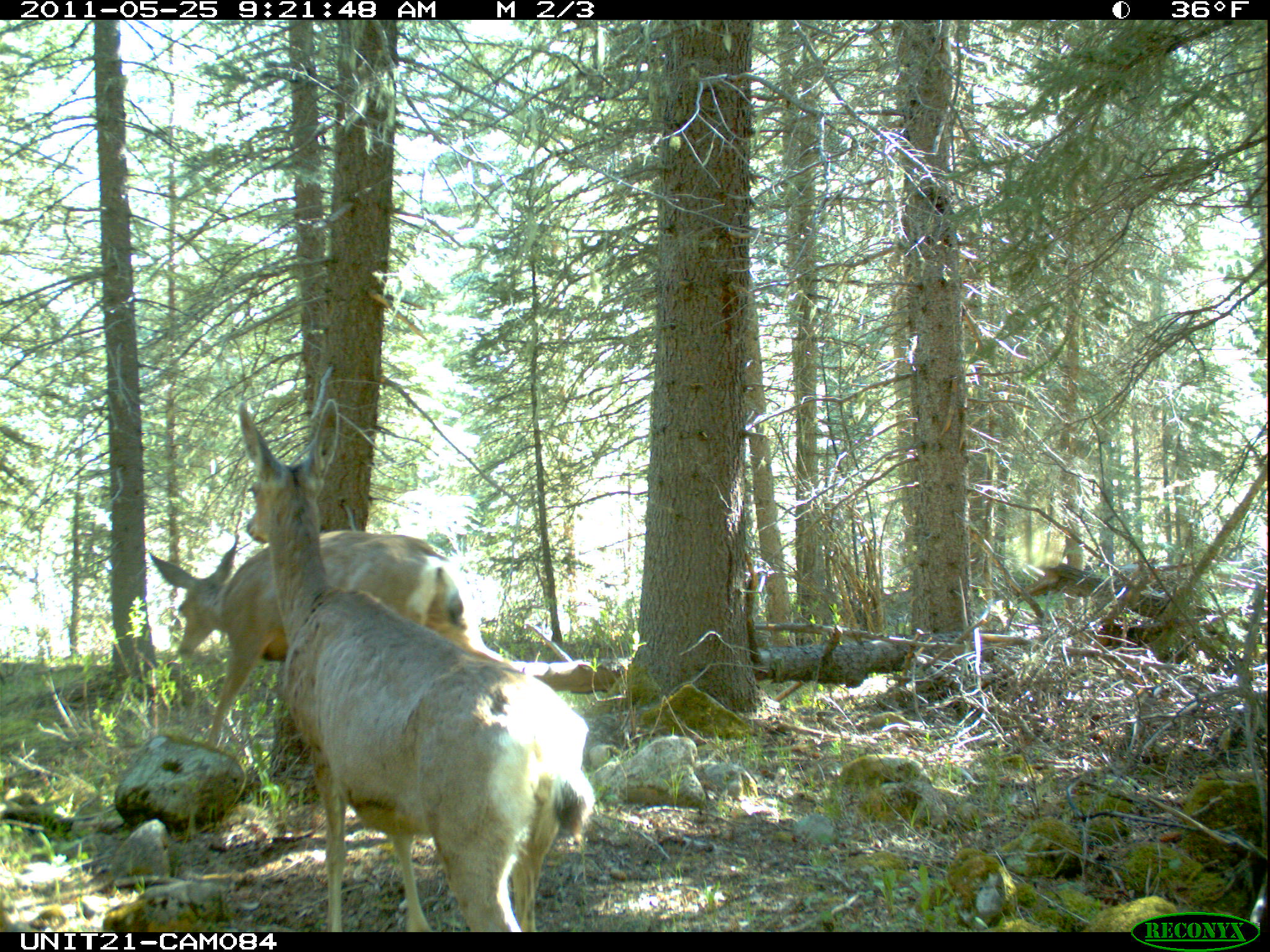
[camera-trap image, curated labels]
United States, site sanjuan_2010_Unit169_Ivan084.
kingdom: Animalia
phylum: Chordata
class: Mammalia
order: Artiodactyla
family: Cervidae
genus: Odocoileus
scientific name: Odocoileus hemionus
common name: mule deer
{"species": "Odocoileus hemionus (mule deer)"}